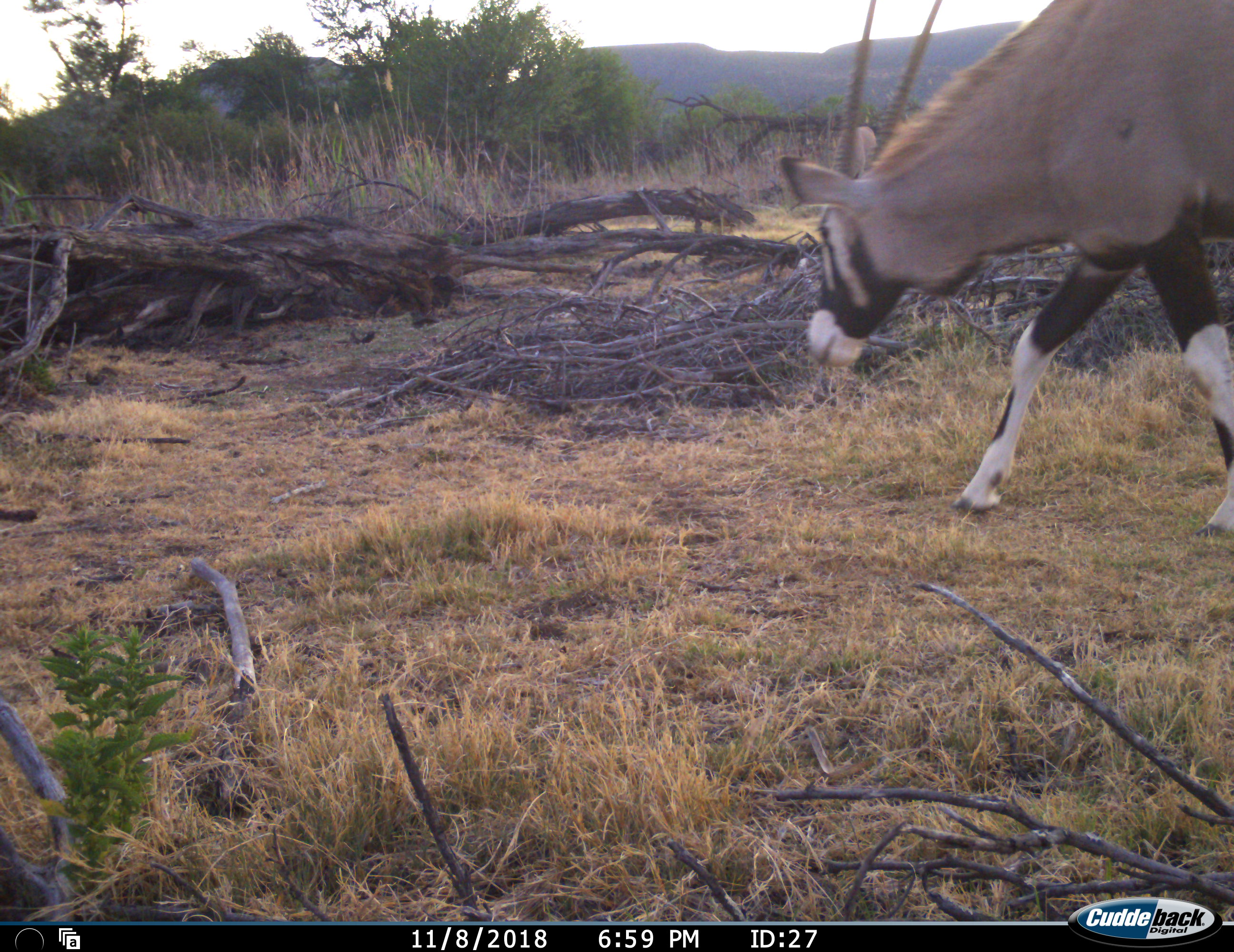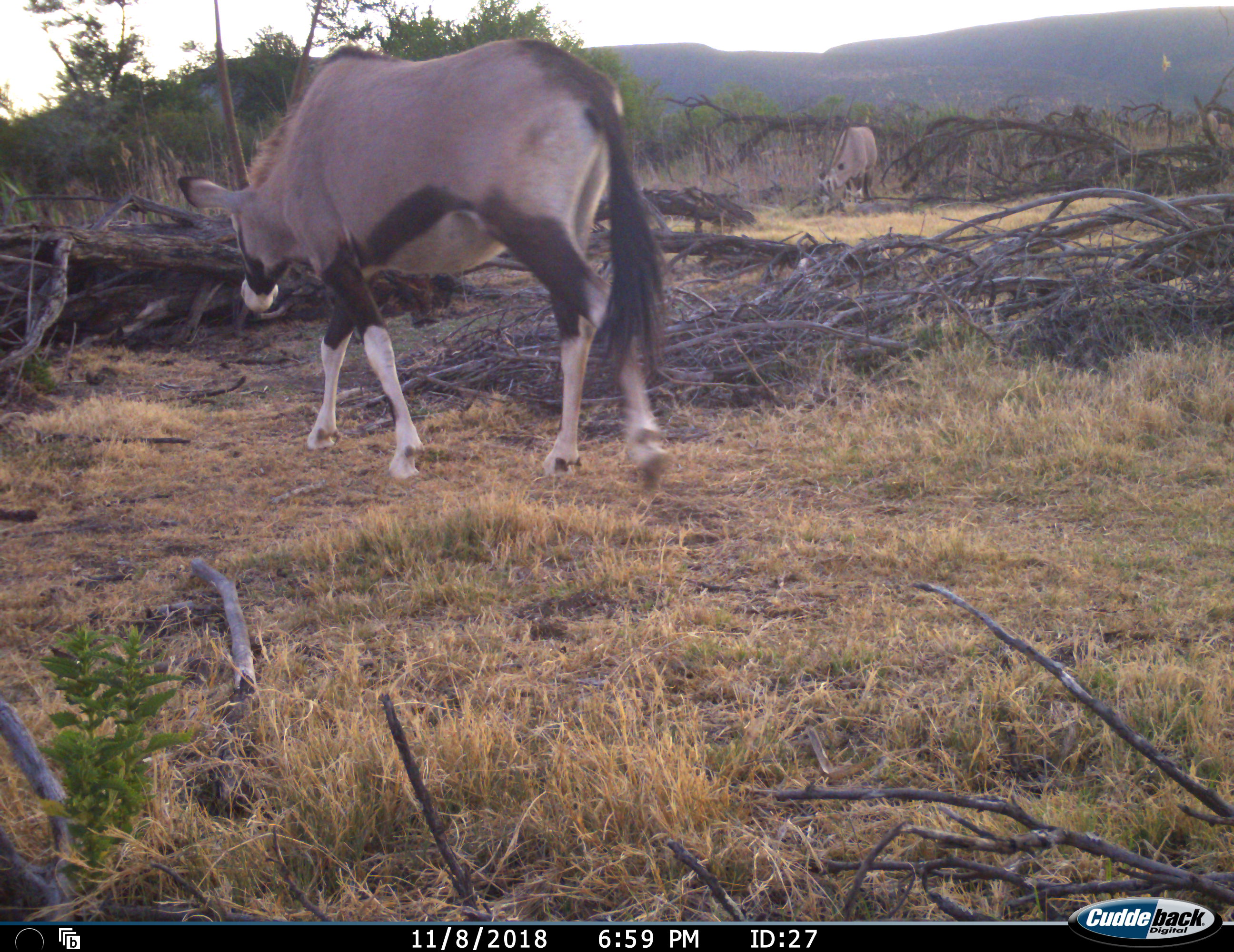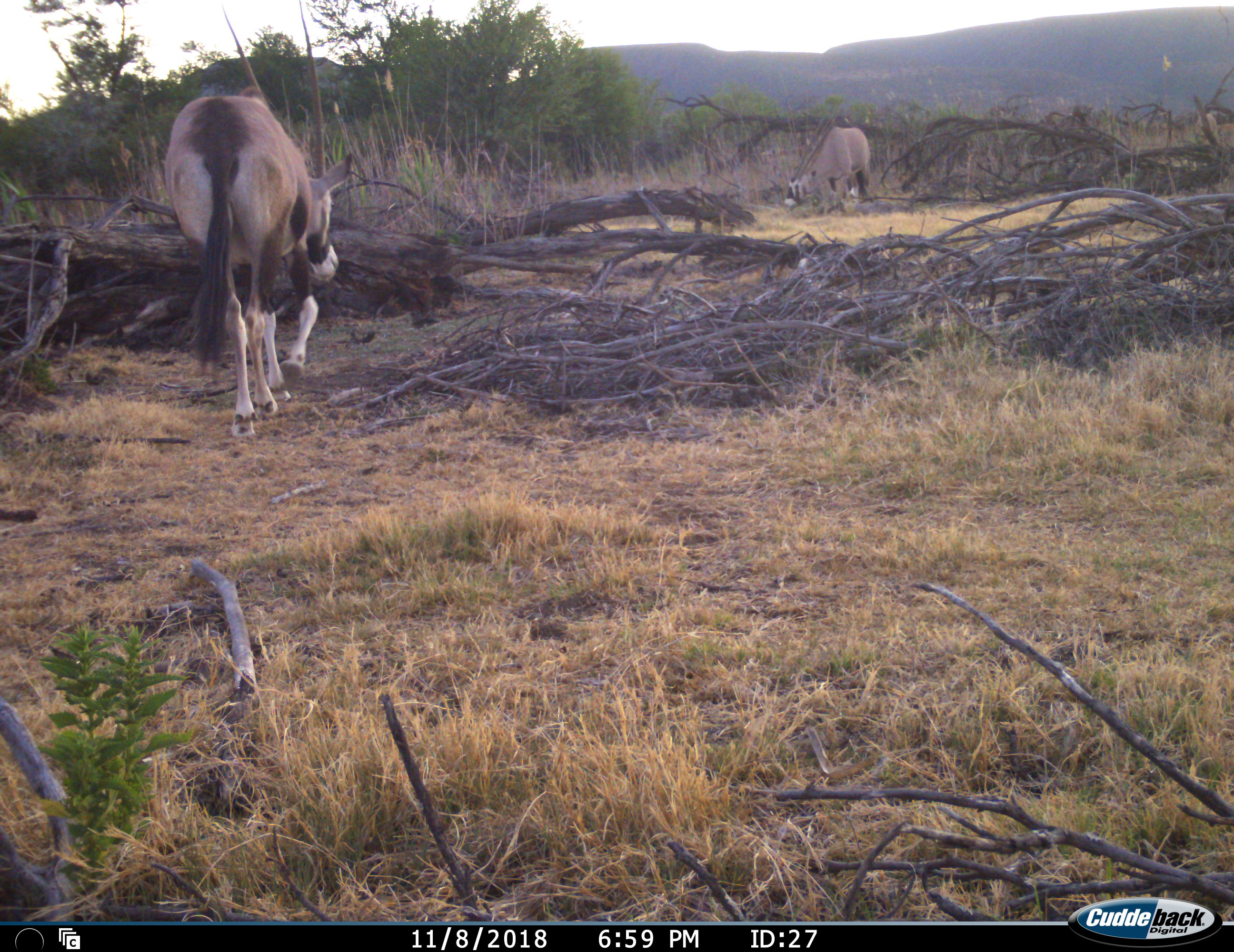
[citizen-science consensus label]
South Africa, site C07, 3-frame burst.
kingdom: Animalia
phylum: Chordata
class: Mammalia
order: Artiodactyla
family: Bovidae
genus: Oryx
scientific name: Oryx gazella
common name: gemsbok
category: gemsbokoryx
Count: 2.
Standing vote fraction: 10%.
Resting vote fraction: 0%.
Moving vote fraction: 90%.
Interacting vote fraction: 0%.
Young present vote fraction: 0%.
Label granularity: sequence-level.